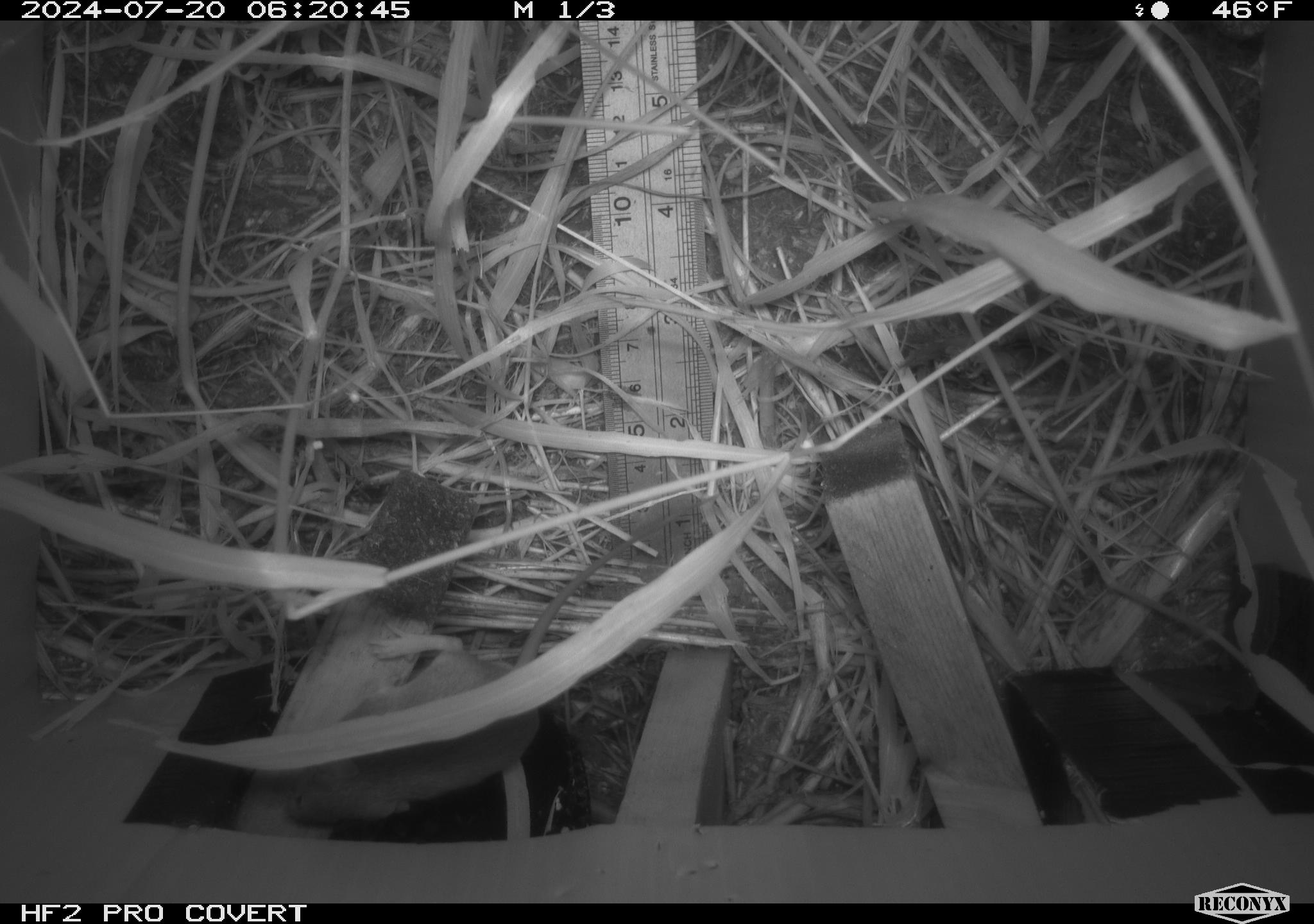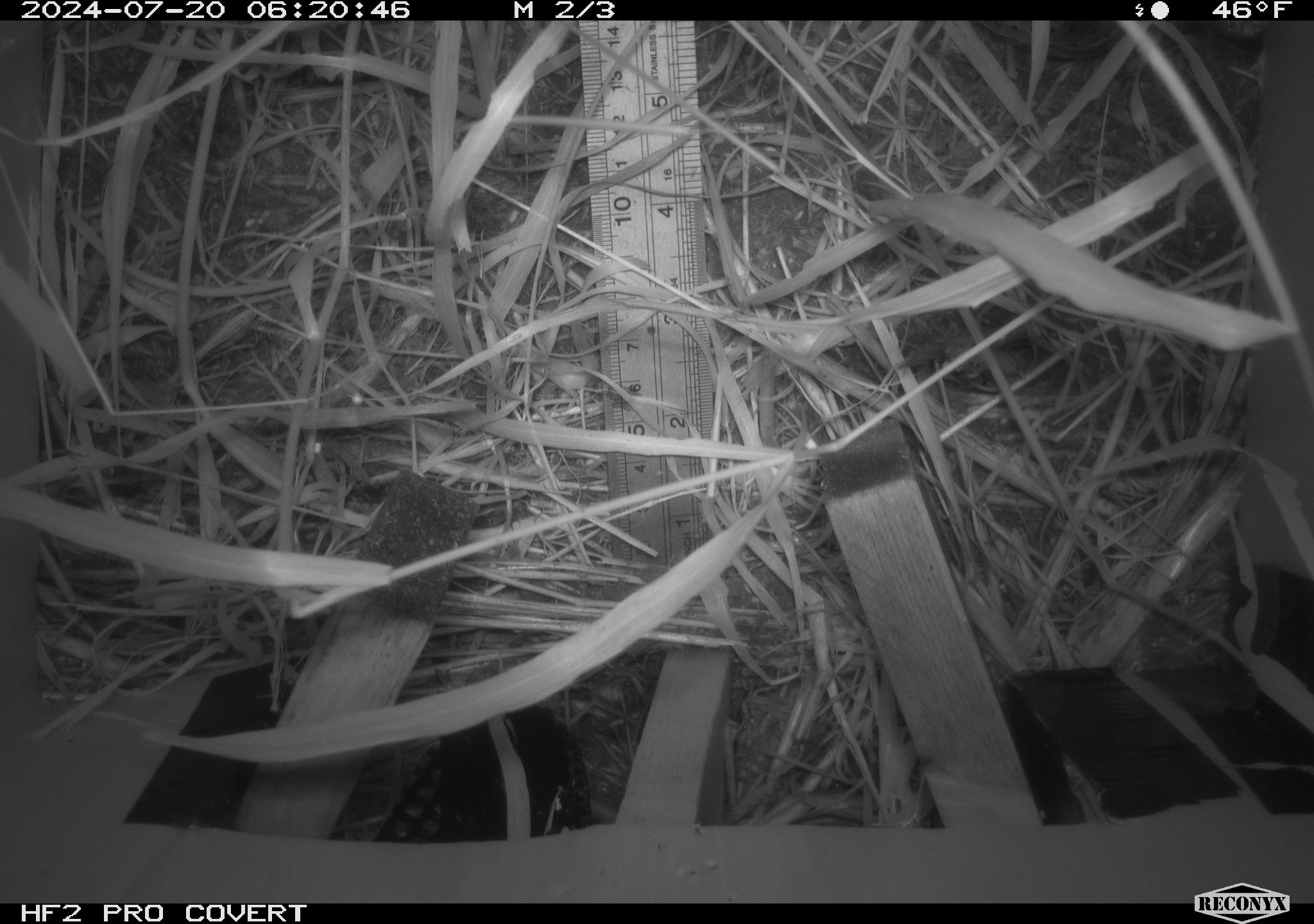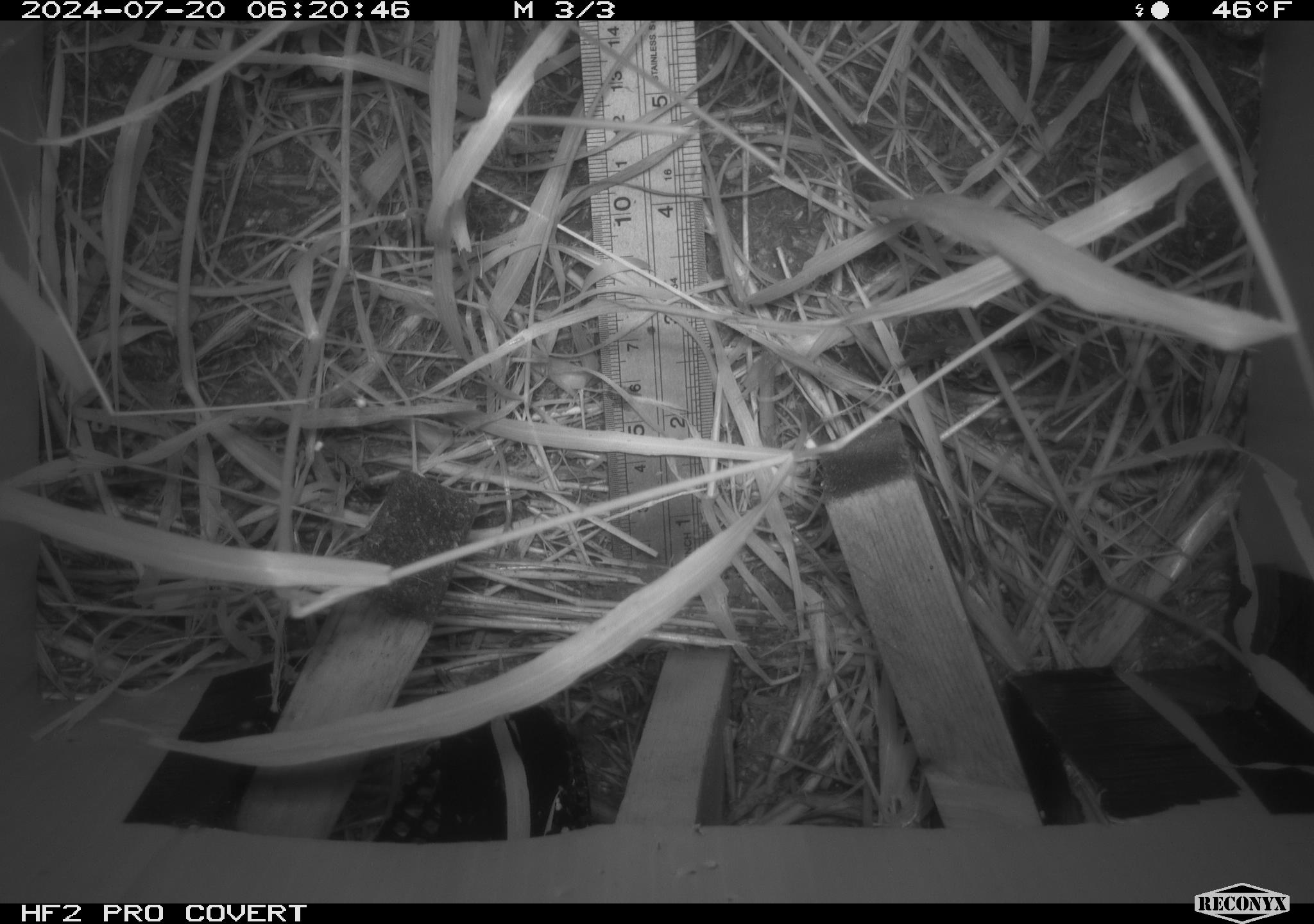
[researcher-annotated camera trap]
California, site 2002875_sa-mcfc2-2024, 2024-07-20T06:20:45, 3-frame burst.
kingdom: Animalia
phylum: Chordata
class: Mammalia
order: Rodentia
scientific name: Rodentia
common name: rodent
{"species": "rodent (Rodentia)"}